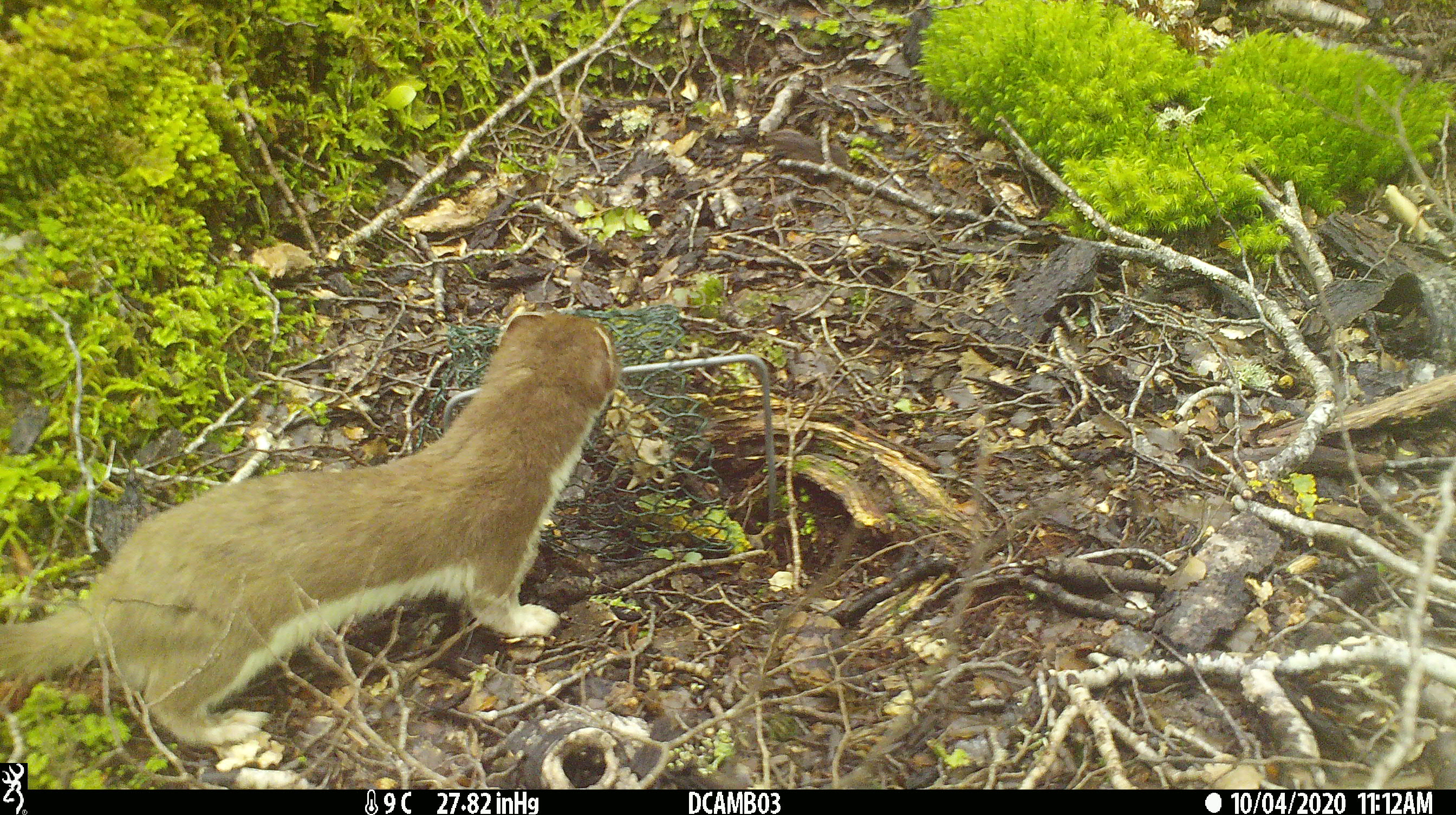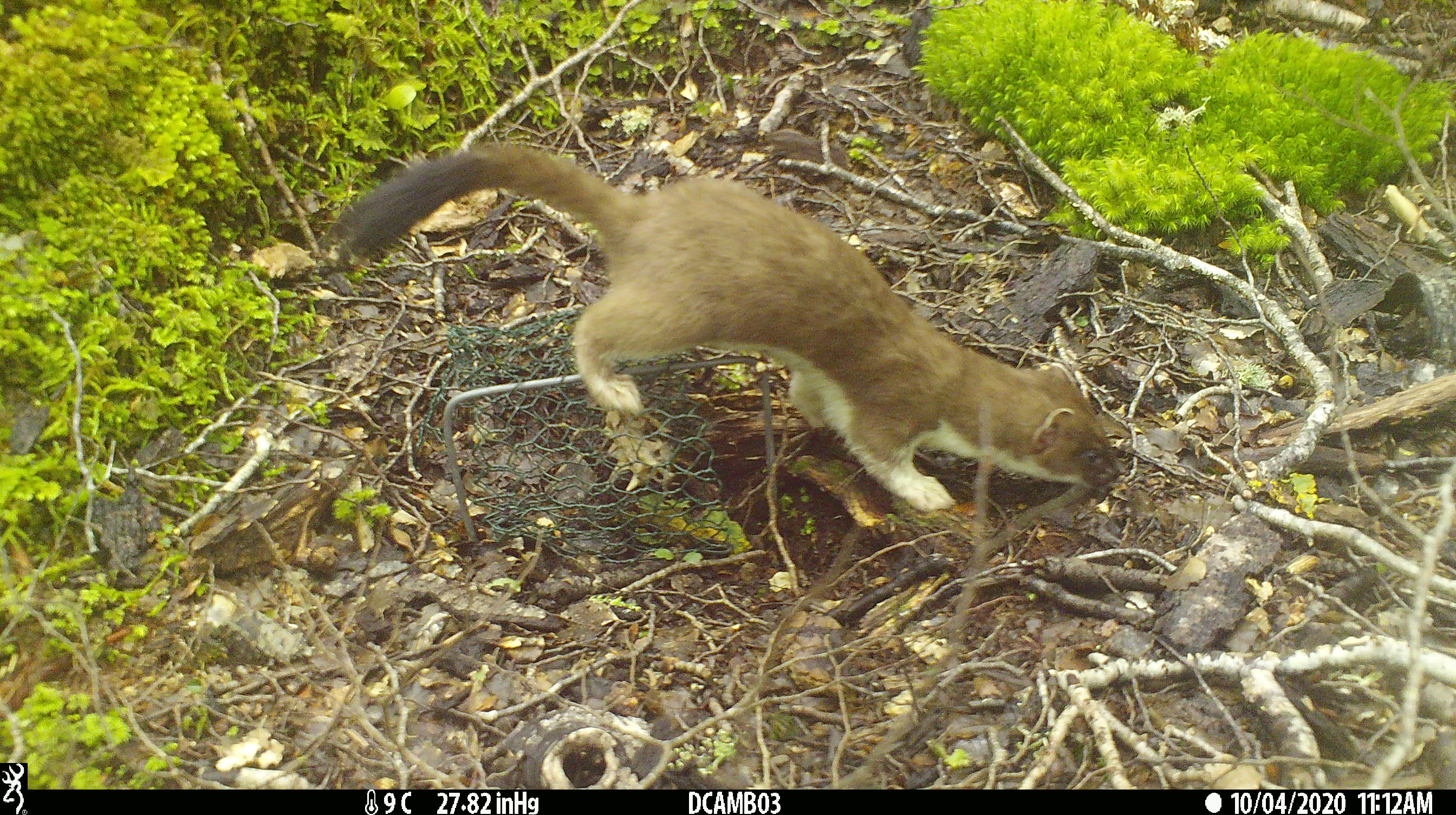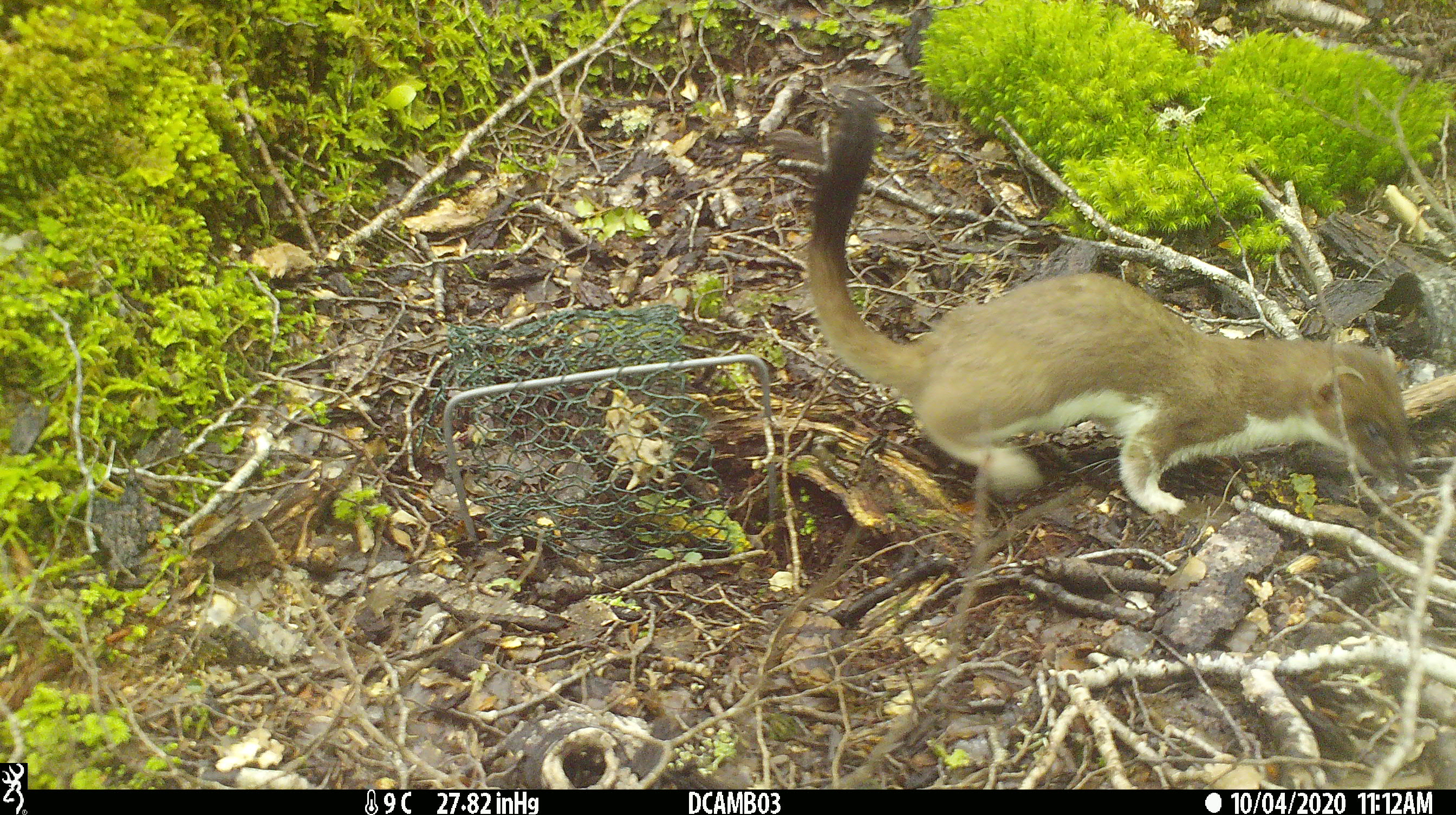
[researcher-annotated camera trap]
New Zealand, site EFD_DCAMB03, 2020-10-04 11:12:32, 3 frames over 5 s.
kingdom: Animalia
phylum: Chordata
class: Mammalia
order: Carnivora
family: Mustelidae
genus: Mustela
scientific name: Mustela erminea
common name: stoat